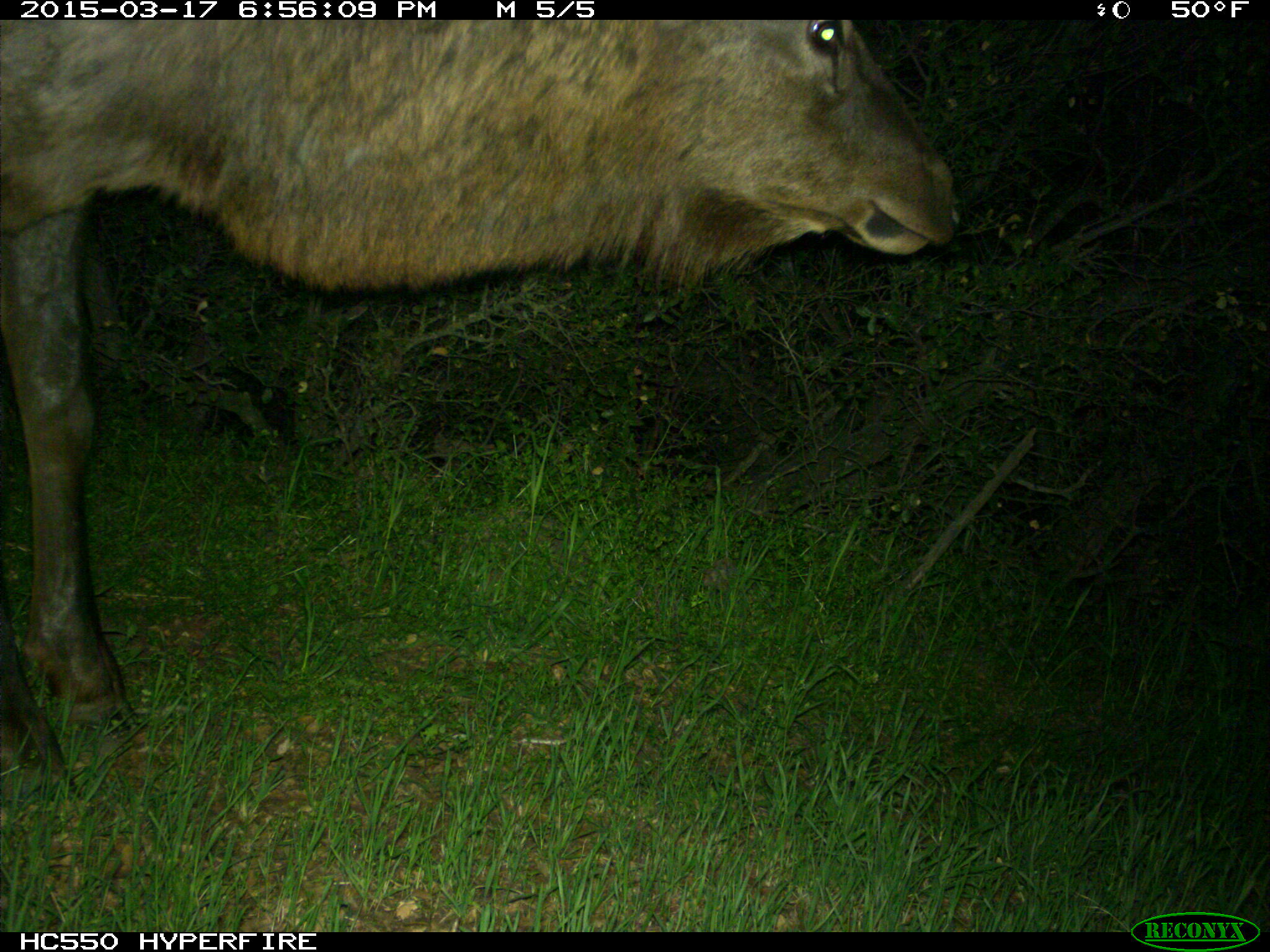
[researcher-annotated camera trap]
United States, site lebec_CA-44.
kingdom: Animalia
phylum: Chordata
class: Mammalia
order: Artiodactyla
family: Cervidae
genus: Cervus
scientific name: Cervus canadensis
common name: elk